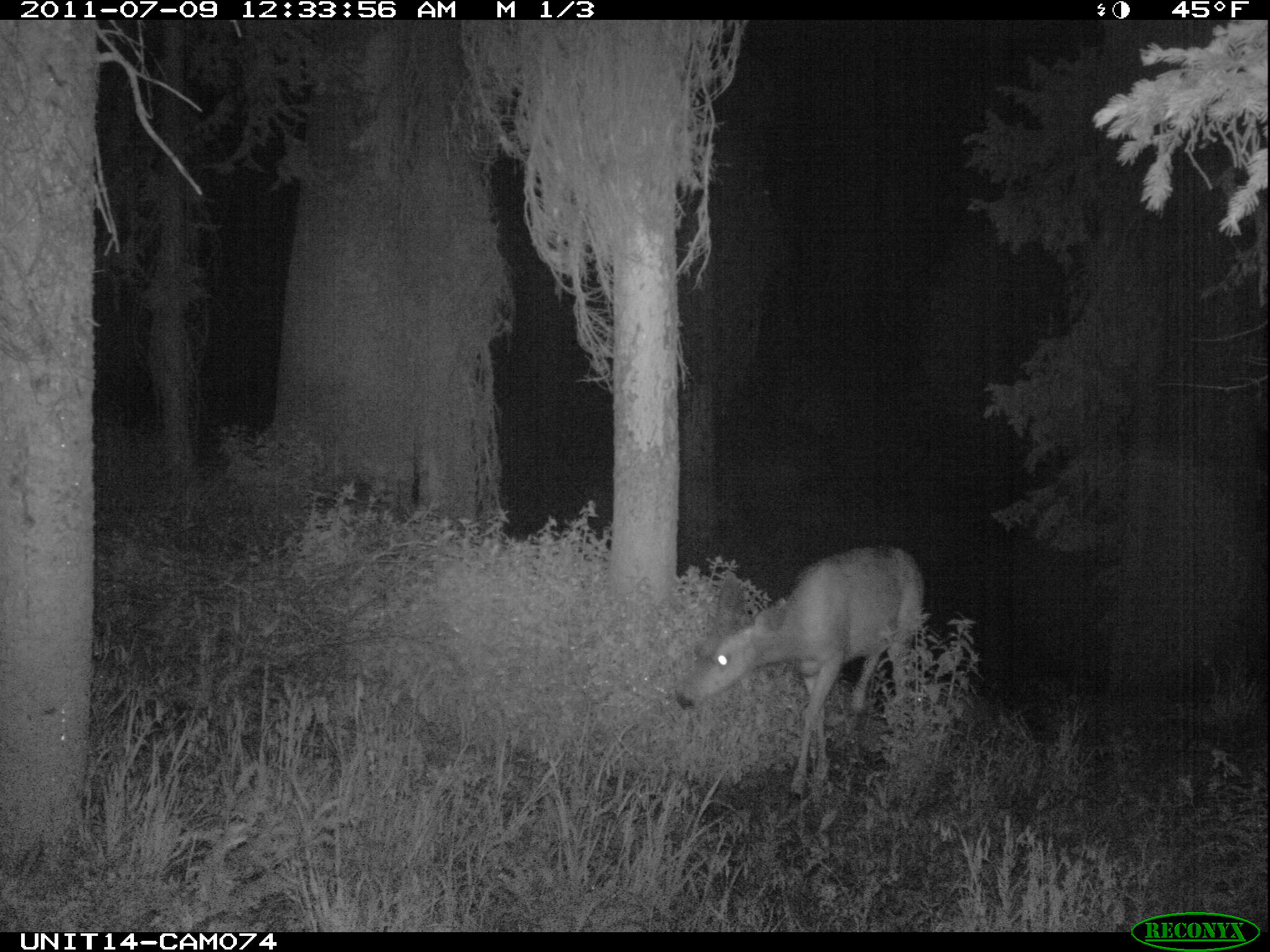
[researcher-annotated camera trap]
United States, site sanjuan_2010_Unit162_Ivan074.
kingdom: Animalia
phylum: Chordata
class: Mammalia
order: Artiodactyla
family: Cervidae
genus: Odocoileus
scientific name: Odocoileus hemionus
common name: mule deer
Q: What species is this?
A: Odocoileus hemionus (mule deer).